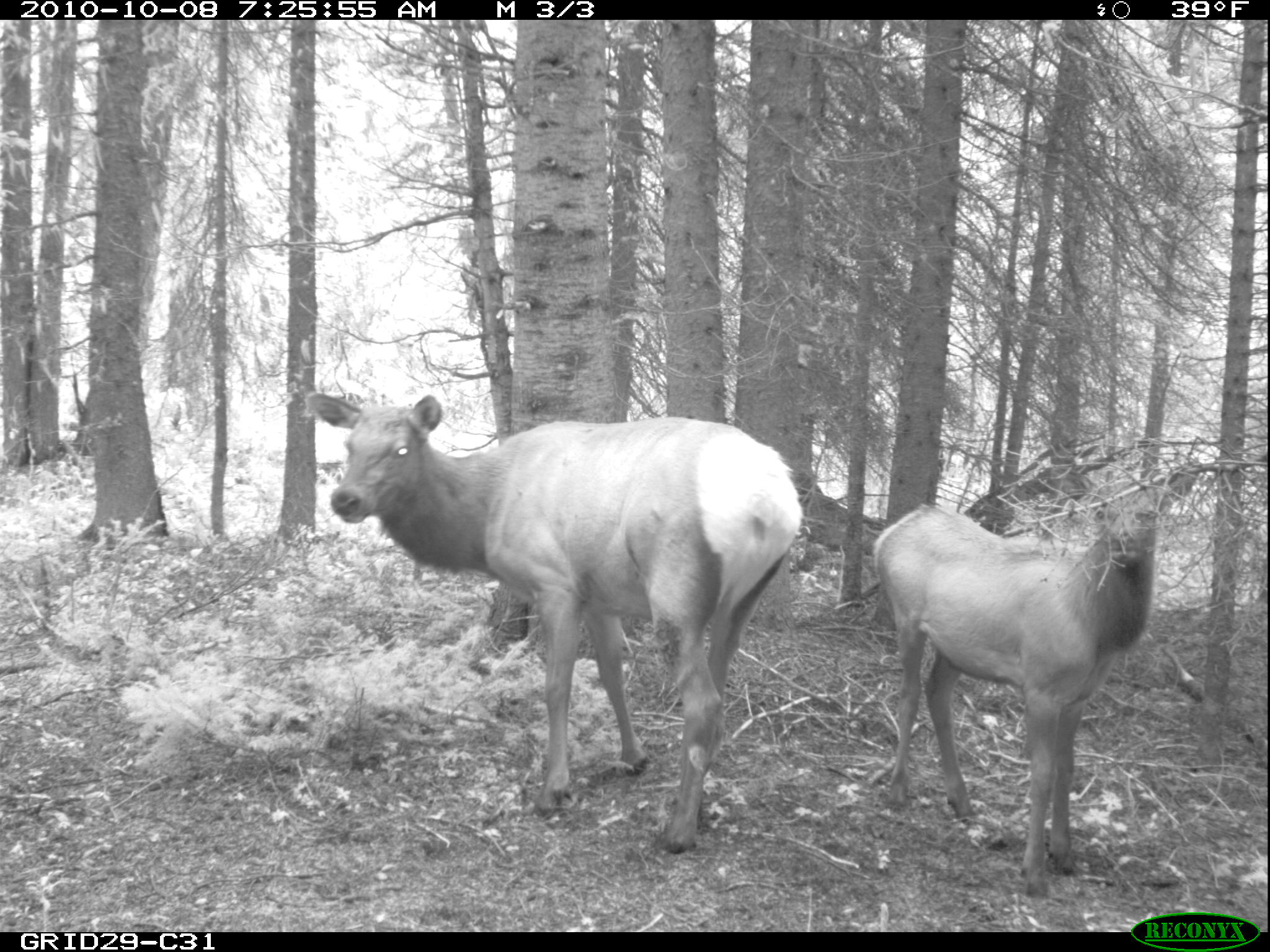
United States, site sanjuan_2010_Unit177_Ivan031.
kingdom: Animalia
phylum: Chordata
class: Mammalia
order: Artiodactyla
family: Cervidae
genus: Cervus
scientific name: Cervus elaphus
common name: red deer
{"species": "Cervus elaphus (red deer)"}